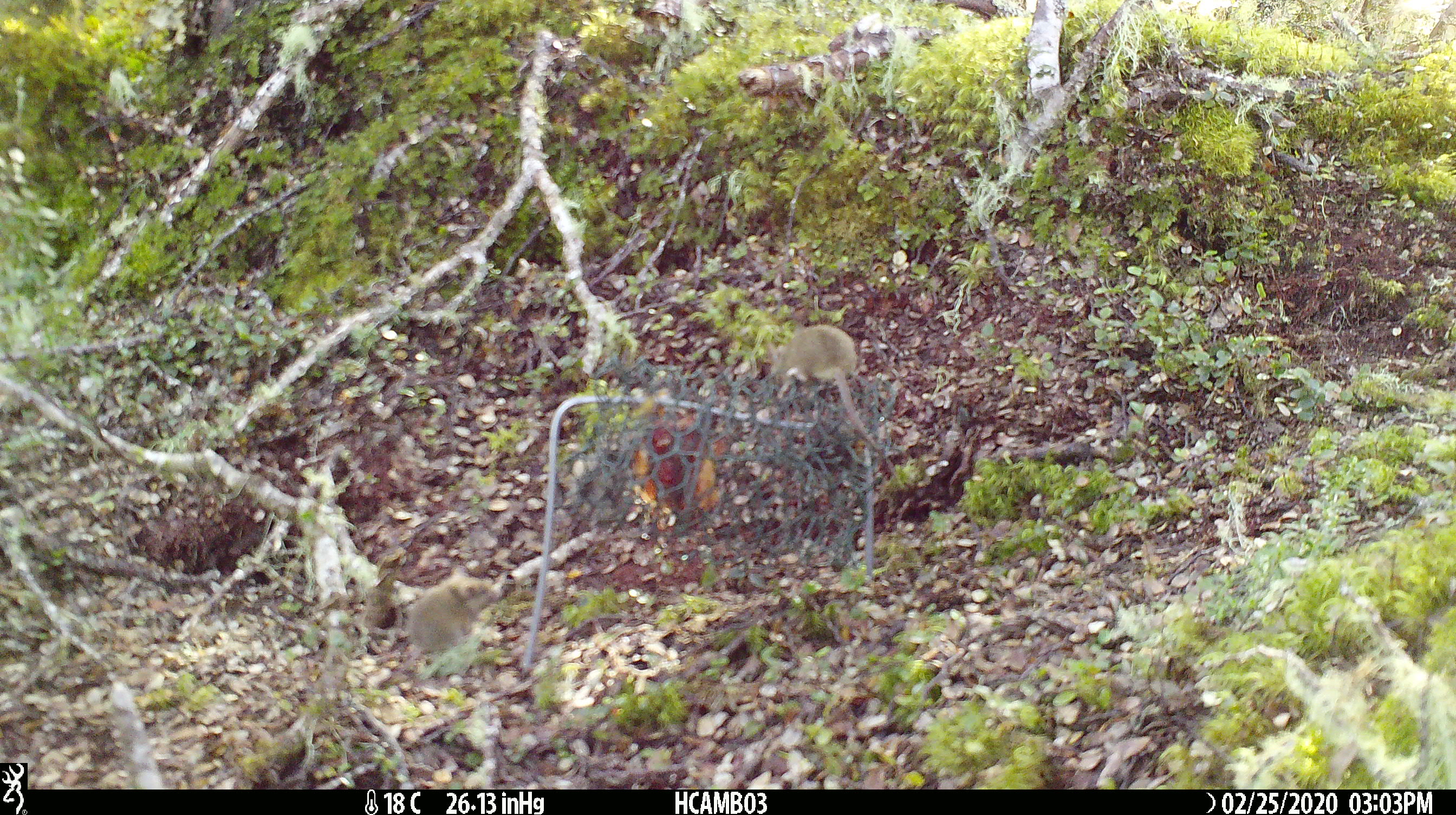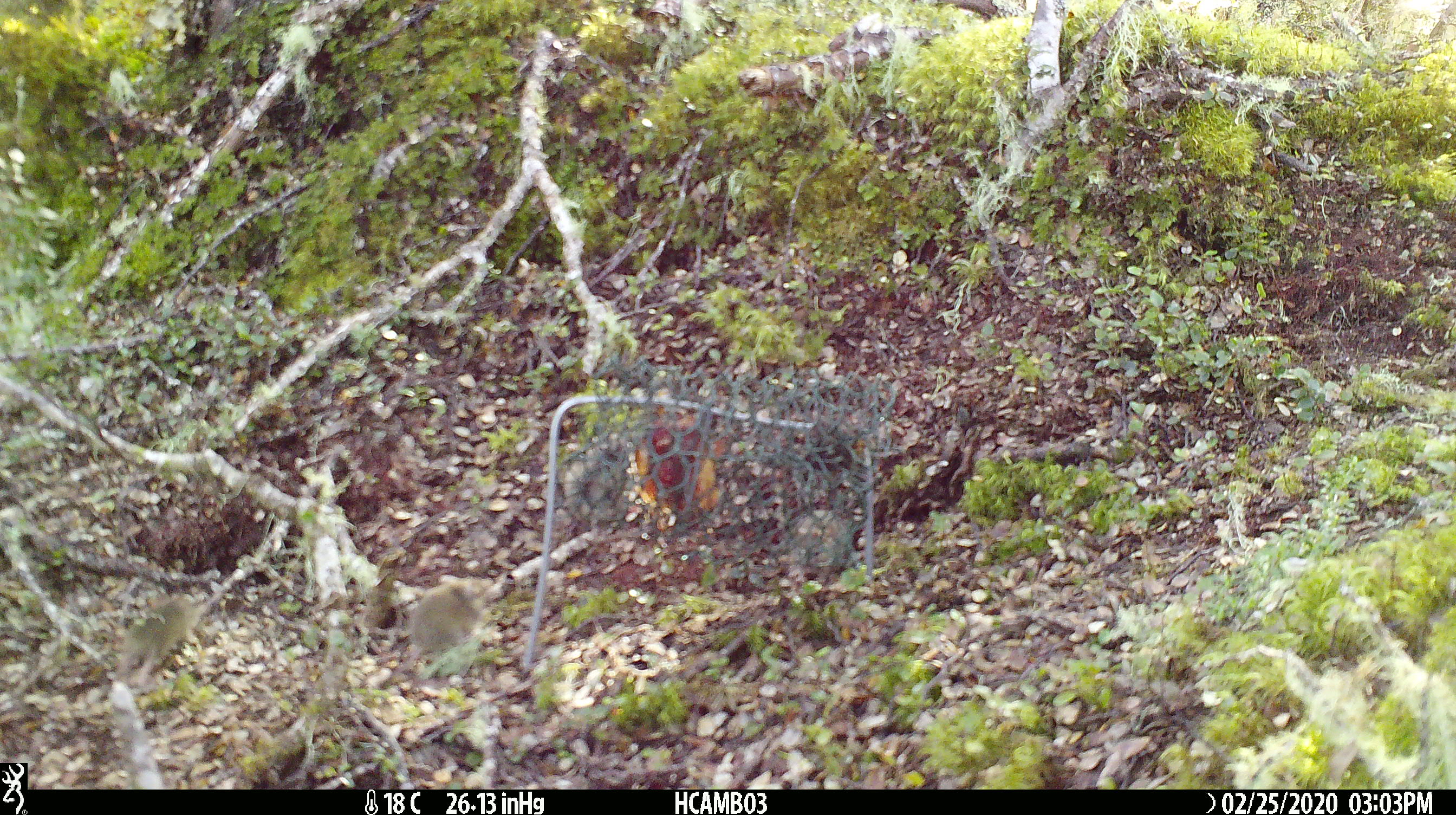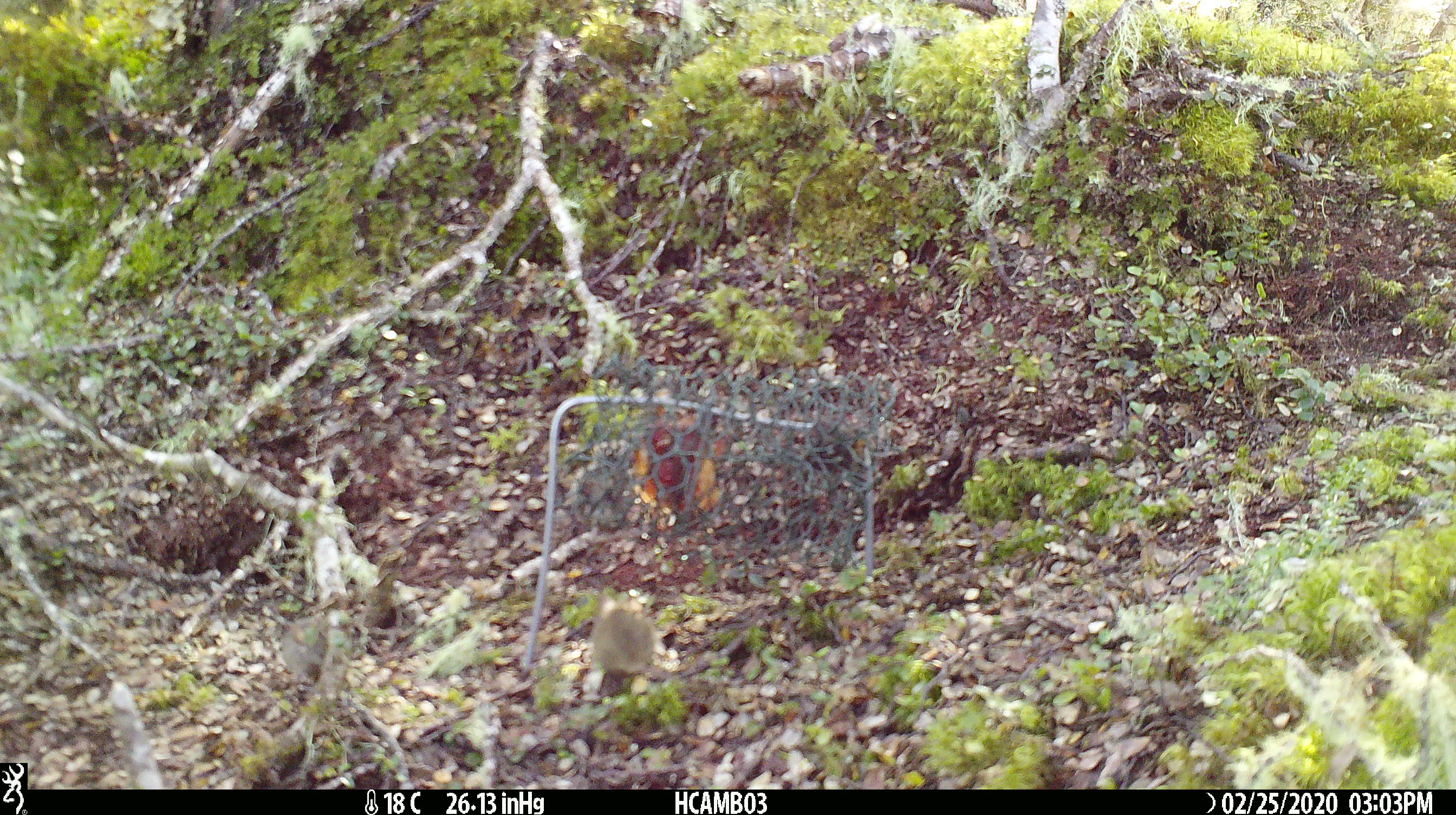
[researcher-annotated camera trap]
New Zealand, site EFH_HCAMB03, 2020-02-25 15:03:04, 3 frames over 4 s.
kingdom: Animalia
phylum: Chordata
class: Mammalia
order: Rodentia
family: Muridae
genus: Mus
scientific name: Mus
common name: mouse